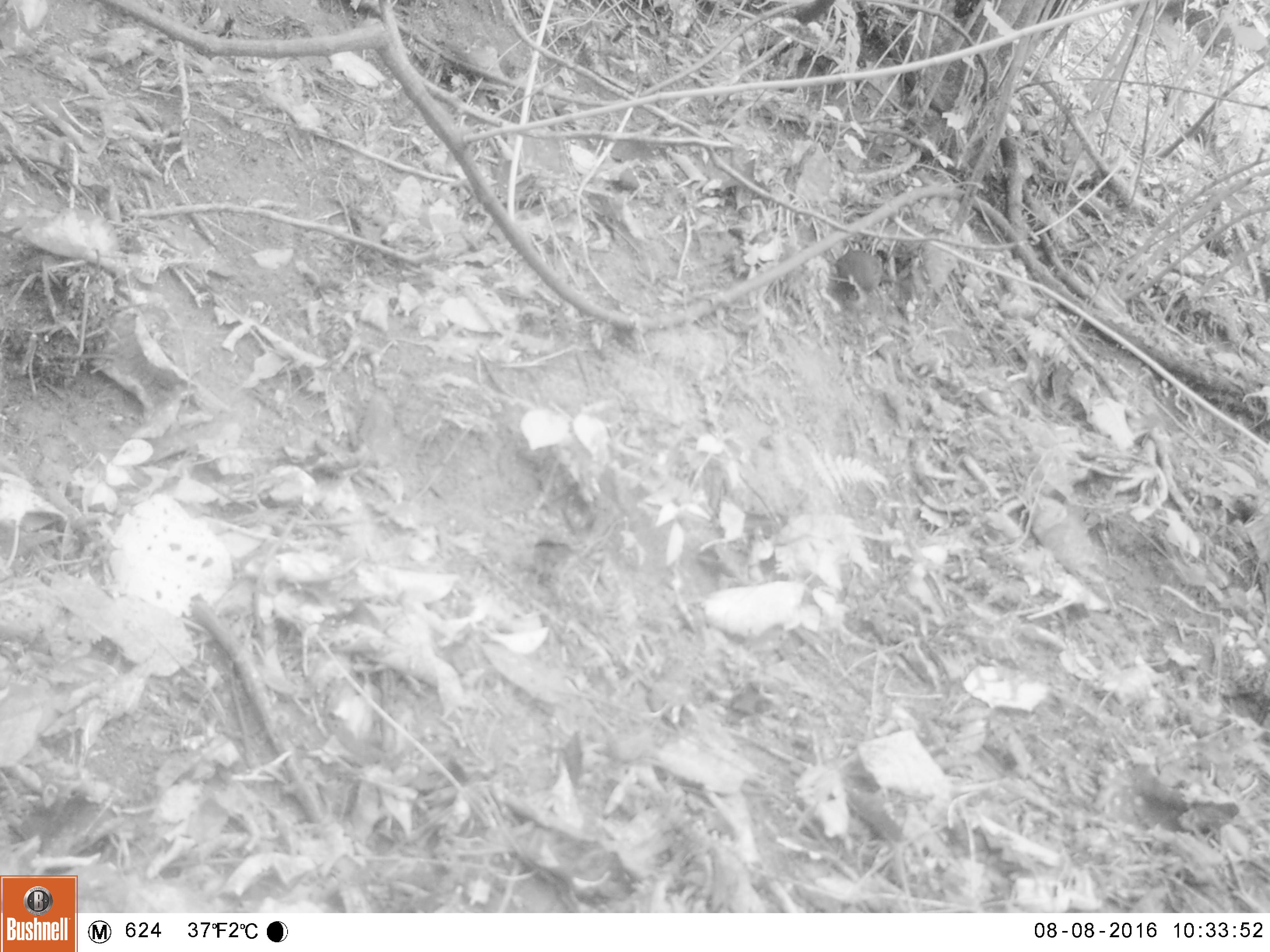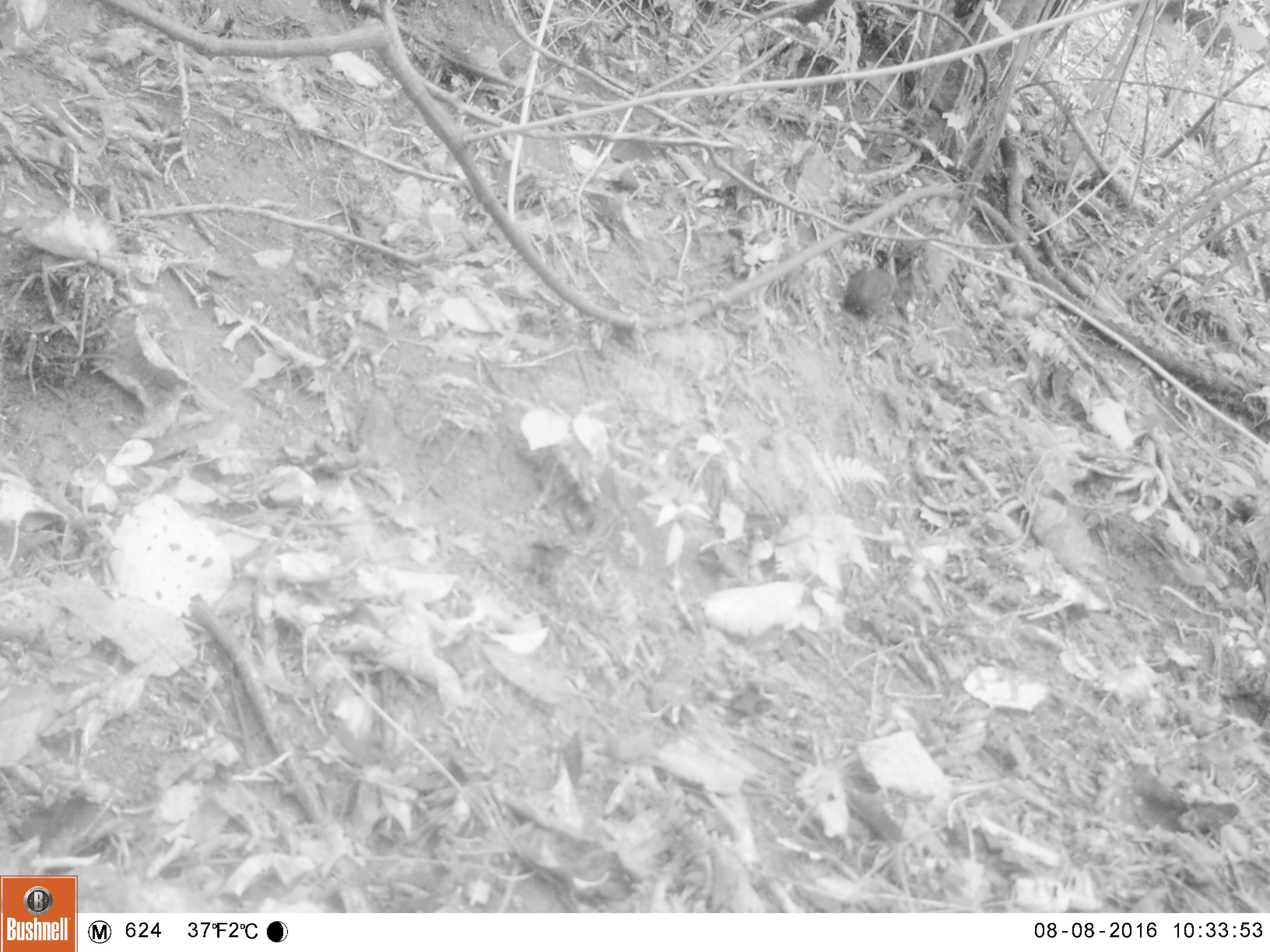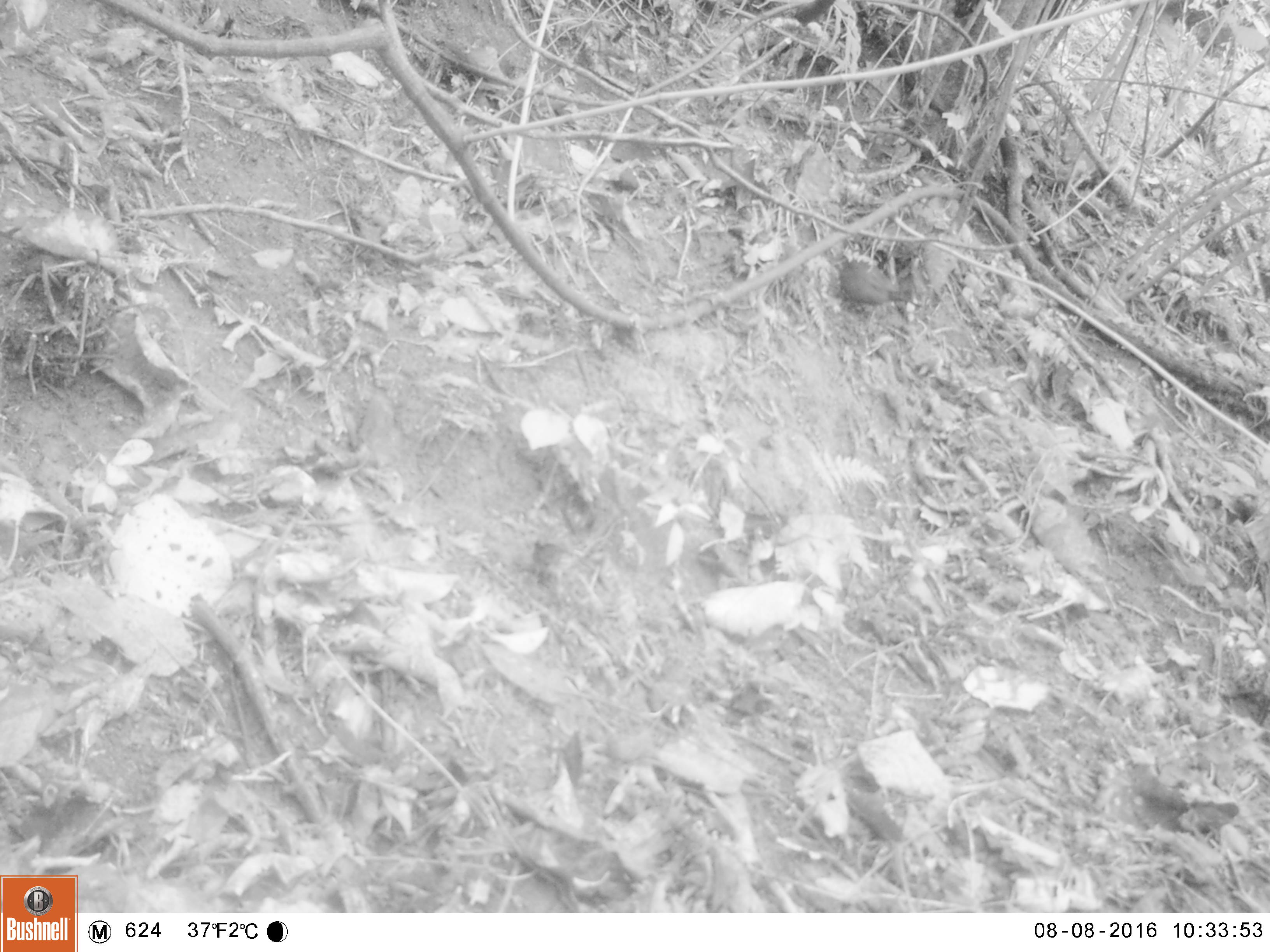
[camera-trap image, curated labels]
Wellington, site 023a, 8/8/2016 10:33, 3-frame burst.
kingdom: Animalia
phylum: Chordata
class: Aves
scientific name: Aves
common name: bird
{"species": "bird (Aves)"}